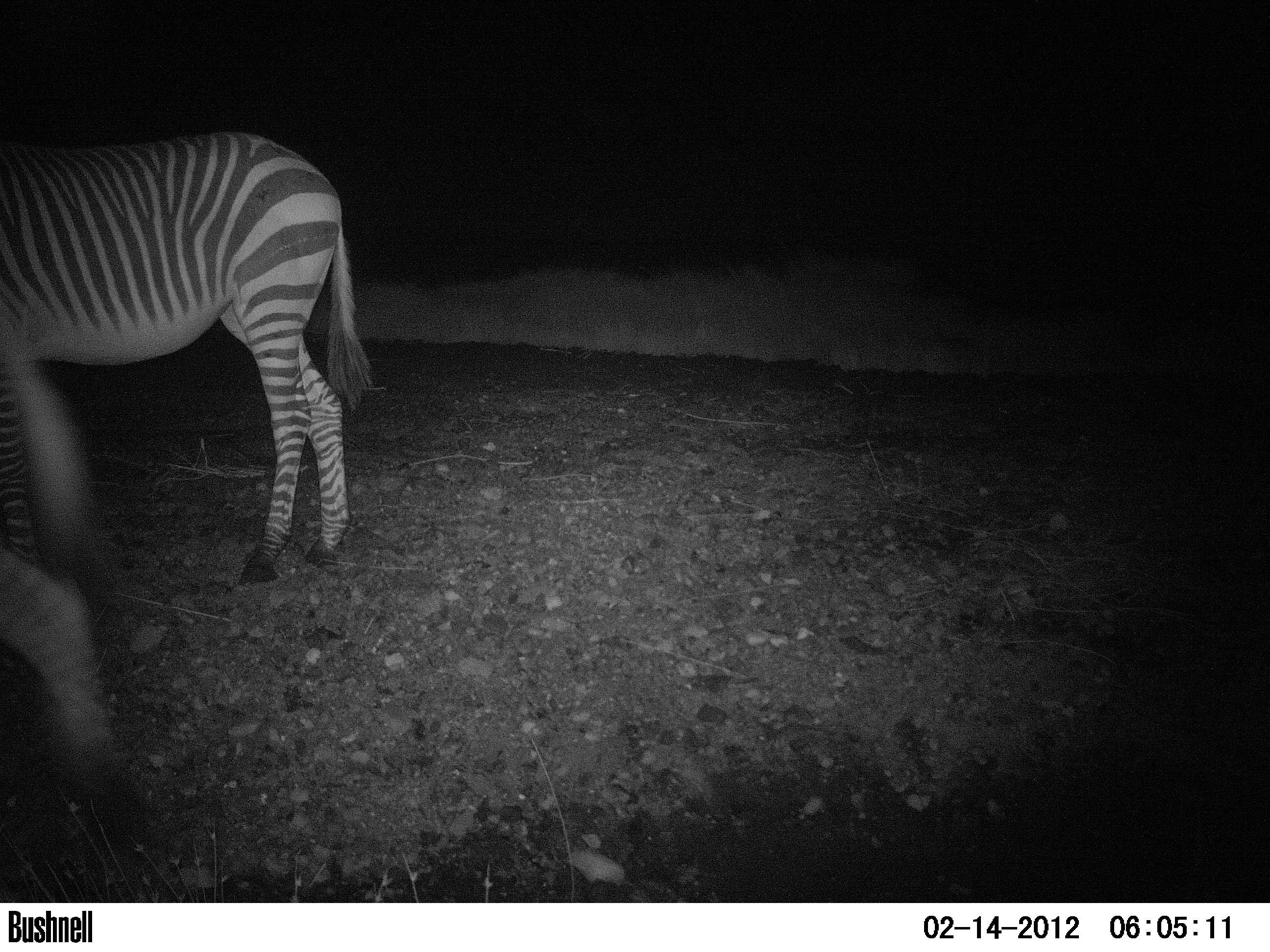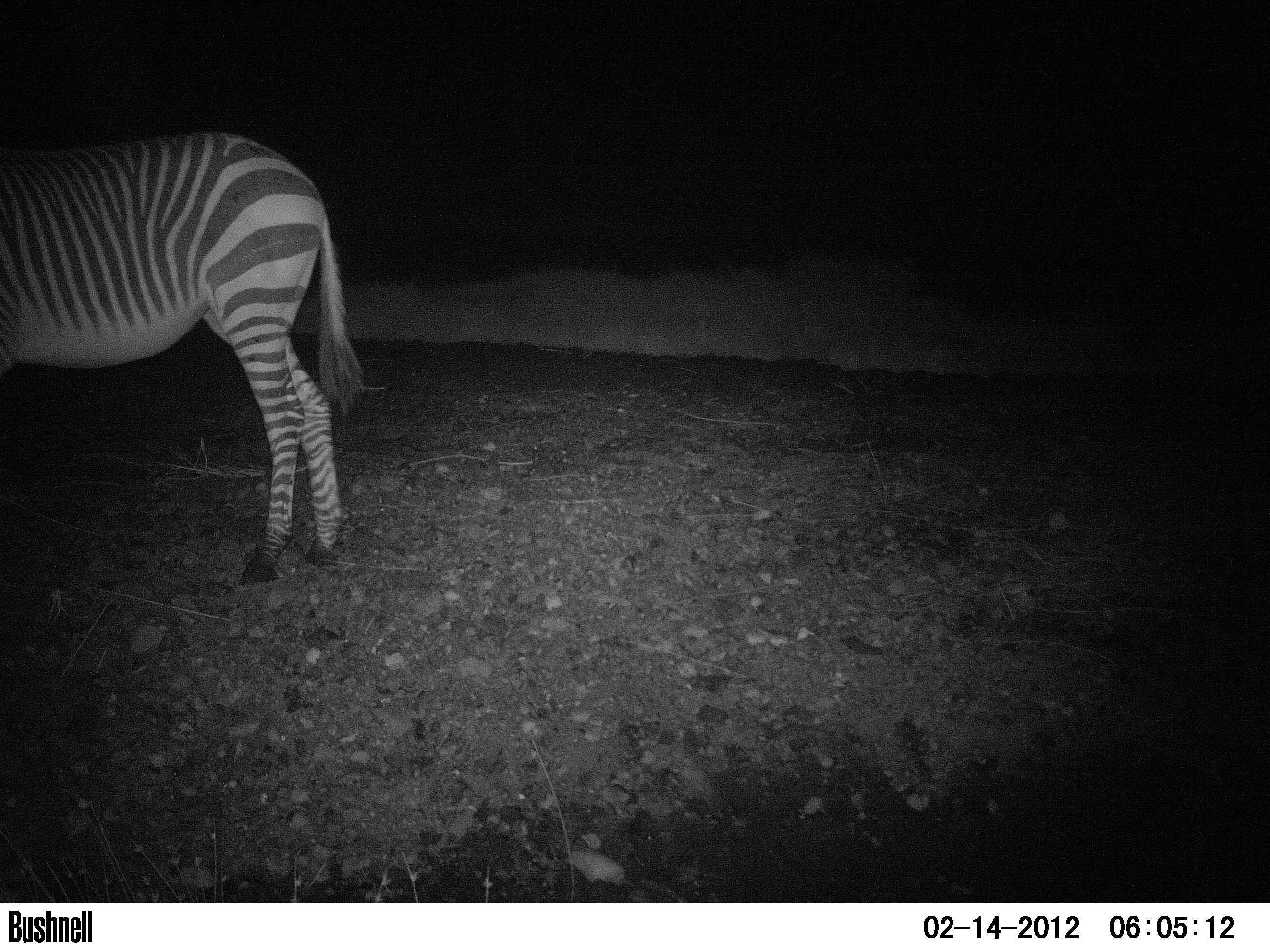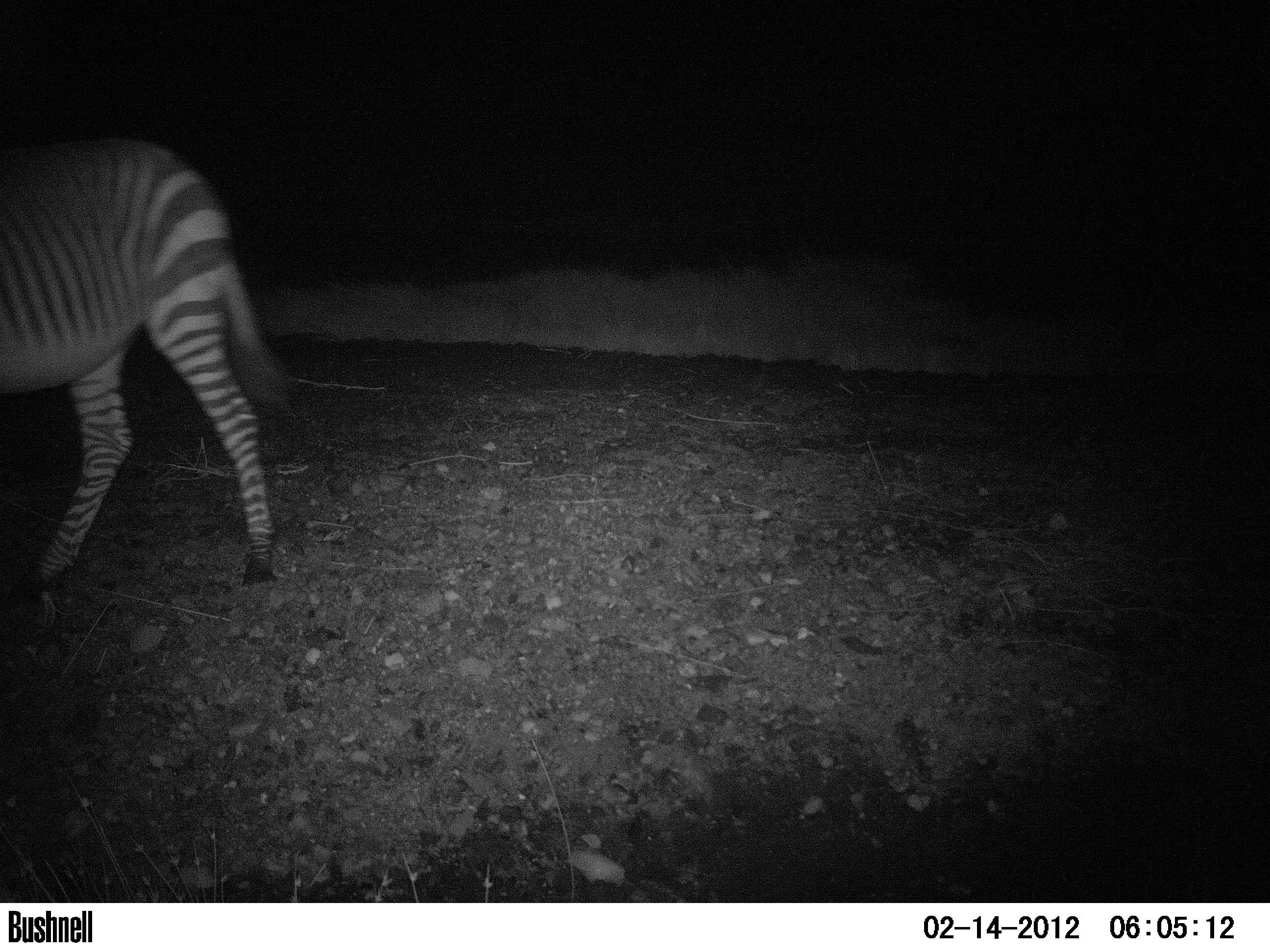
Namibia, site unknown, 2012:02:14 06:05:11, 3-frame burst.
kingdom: Animalia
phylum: Chordata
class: Mammalia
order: Perissodactyla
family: Equidae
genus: Equus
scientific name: Equus zebra hartmannae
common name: hartmann's mountain zebra